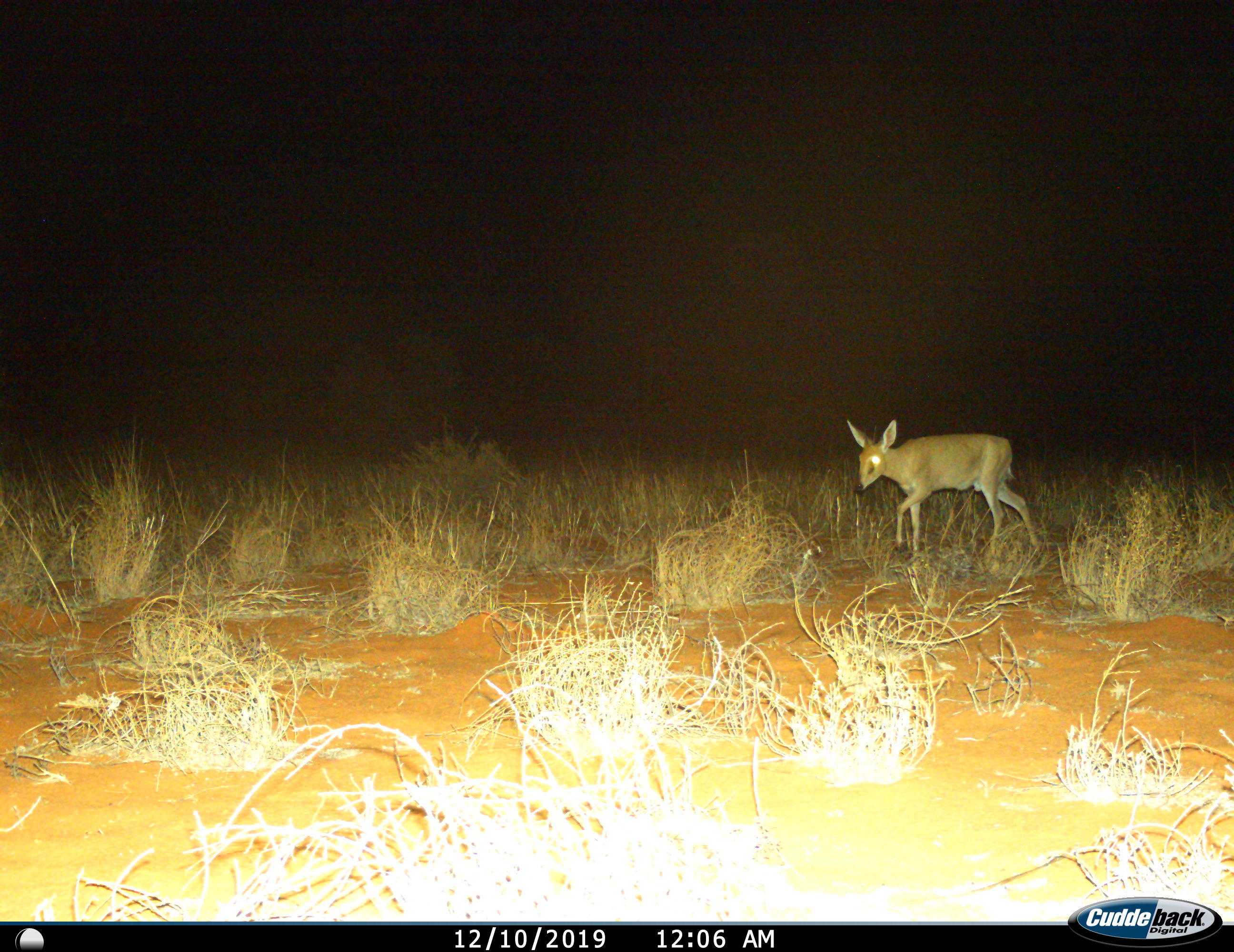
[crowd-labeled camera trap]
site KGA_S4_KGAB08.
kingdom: Animalia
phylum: Chordata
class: Mammalia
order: Artiodactyla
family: Bovidae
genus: Sylvicapra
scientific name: Sylvicapra grimmia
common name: common duiker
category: duikercommongrey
Duikercommongrey (common duiker) (Sylvicapra grimmia), count 1. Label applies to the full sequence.